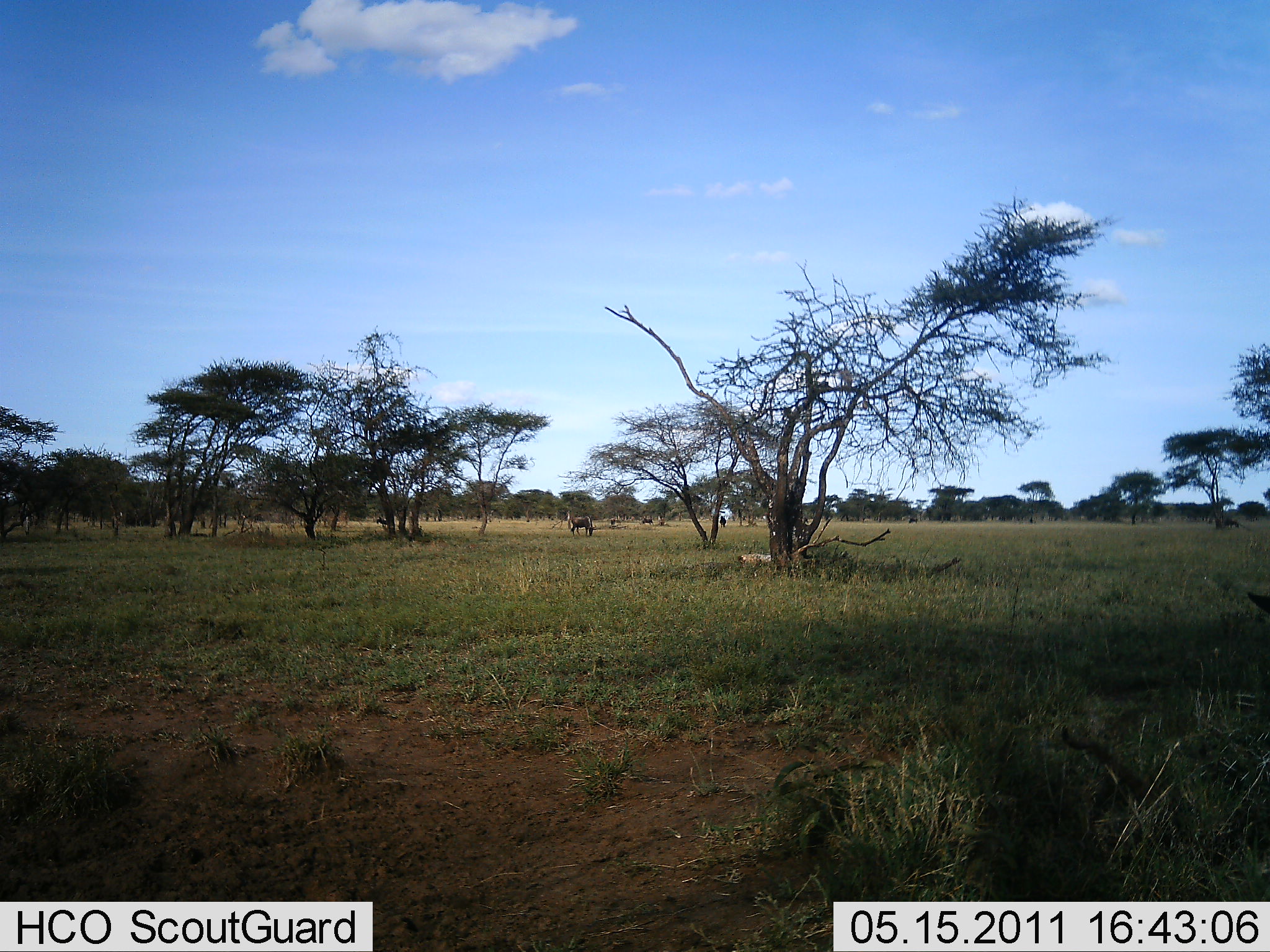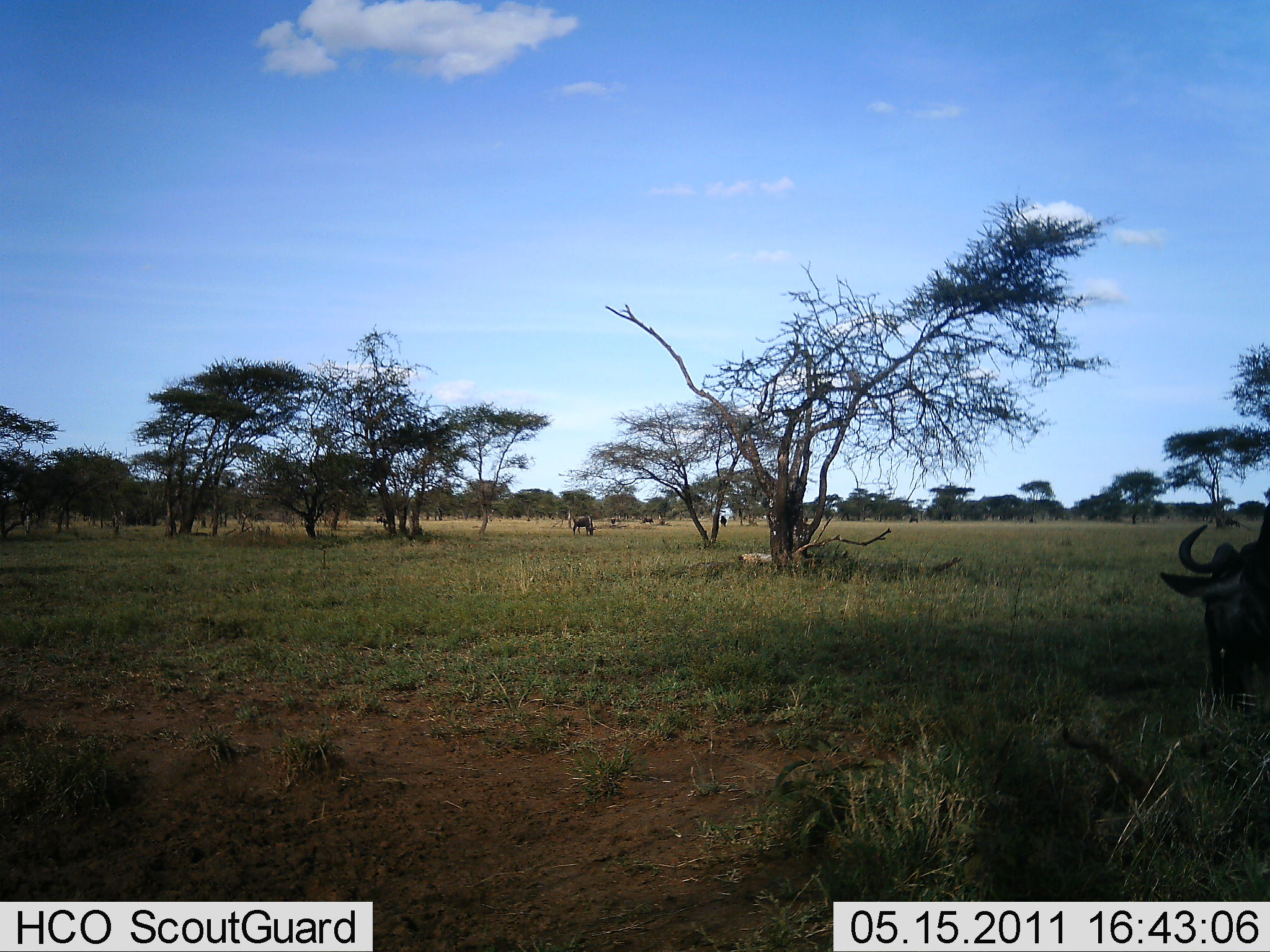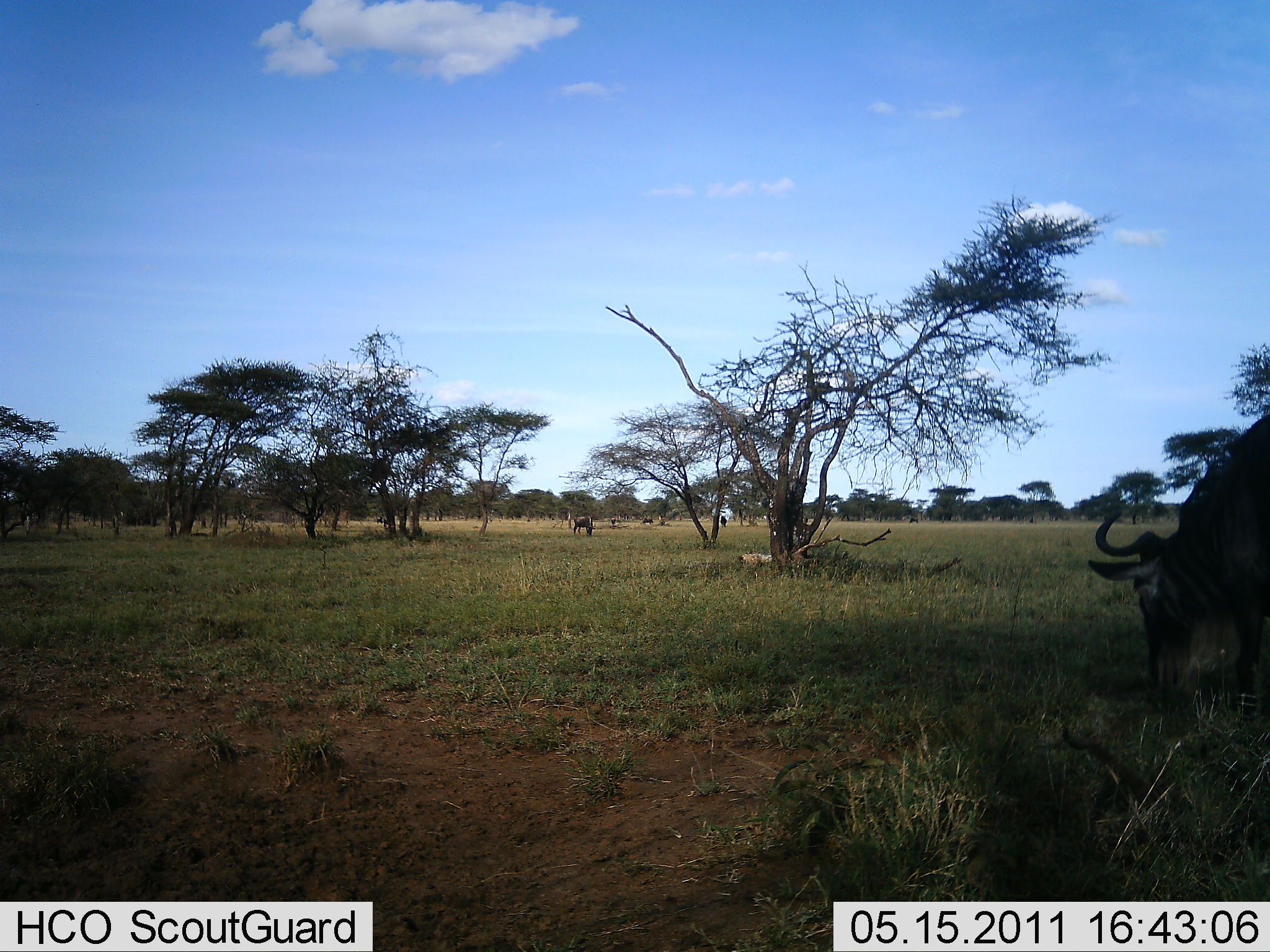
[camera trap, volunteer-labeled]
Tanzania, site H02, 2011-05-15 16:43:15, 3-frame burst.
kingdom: Animalia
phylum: Chordata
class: Mammalia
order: Artiodactyla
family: Bovidae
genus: Connochaetes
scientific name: Connochaetes taurinus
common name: blue wildebeest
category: wildebeest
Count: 2.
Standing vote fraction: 8%.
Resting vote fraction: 0%.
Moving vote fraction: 50%.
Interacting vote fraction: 0%.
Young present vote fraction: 0%.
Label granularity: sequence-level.